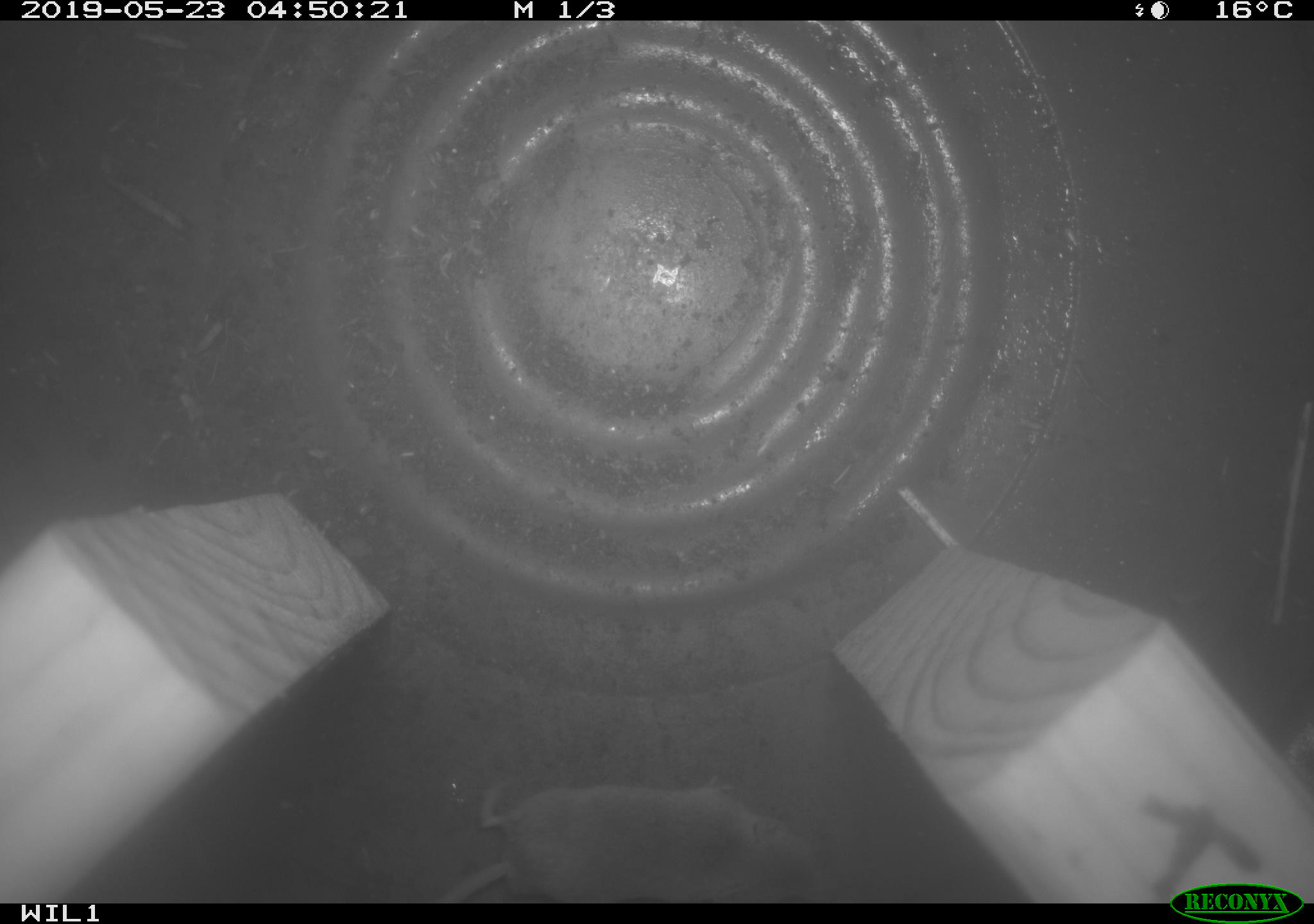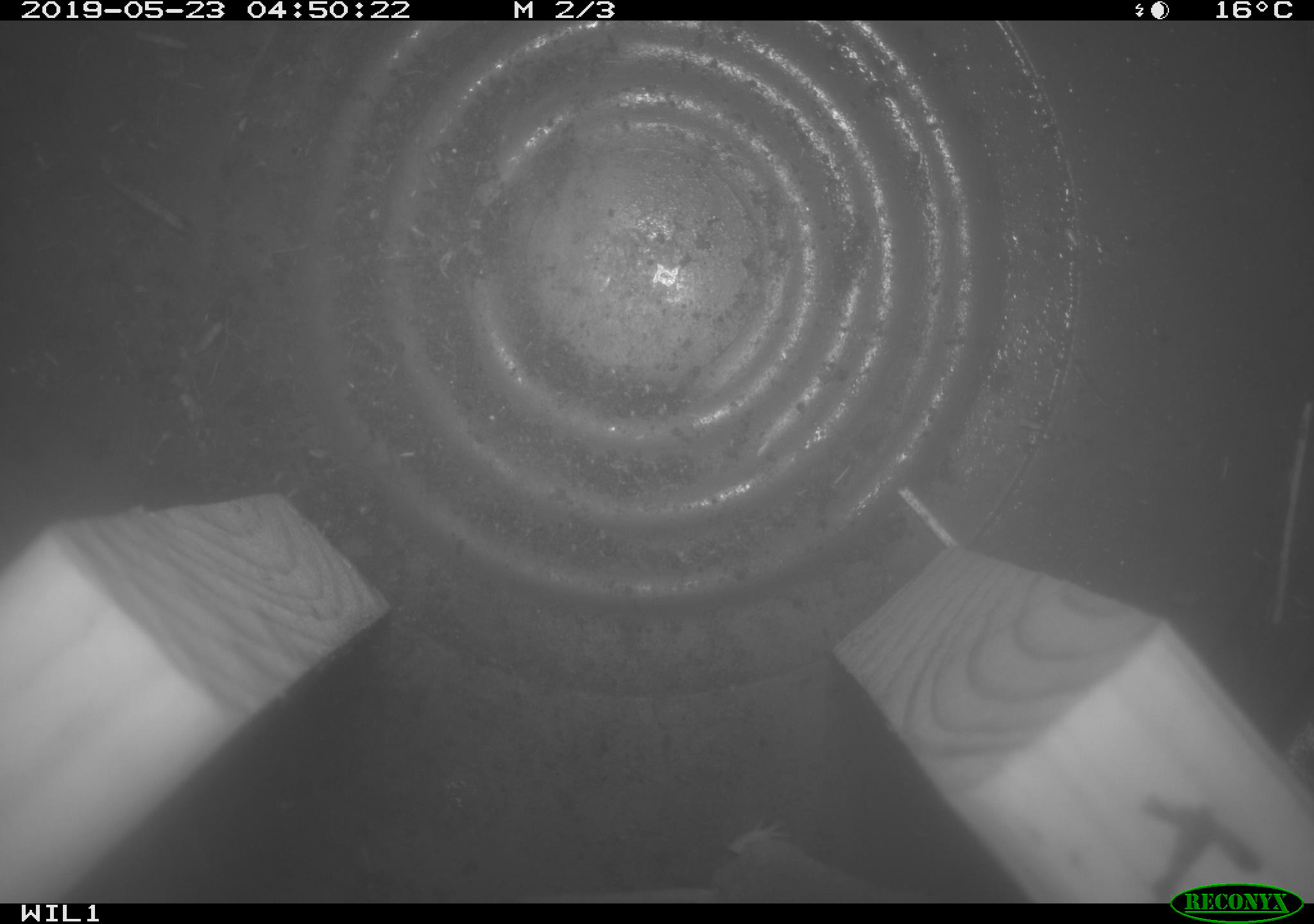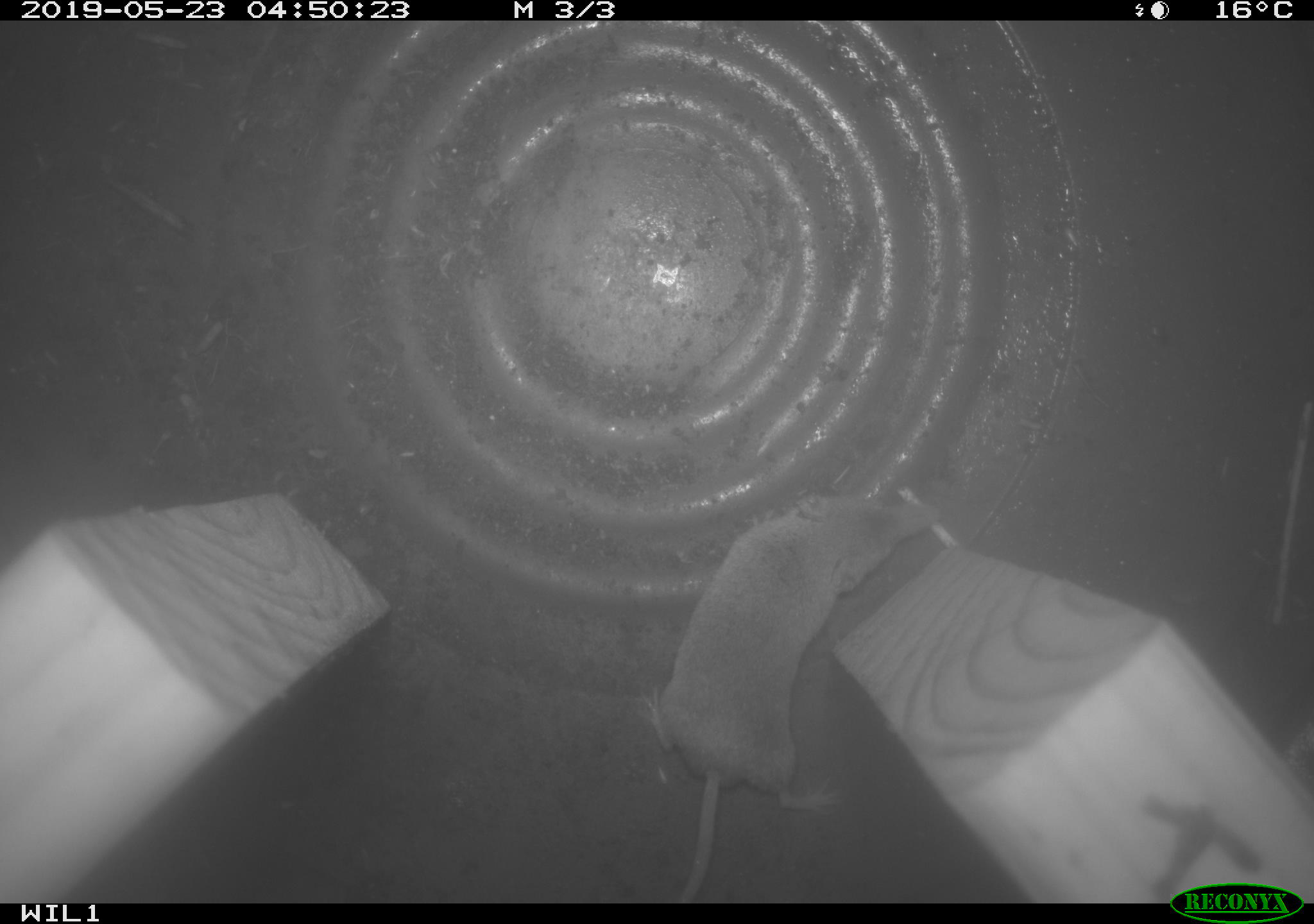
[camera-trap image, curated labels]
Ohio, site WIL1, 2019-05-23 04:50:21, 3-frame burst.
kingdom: Animalia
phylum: Chordata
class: Mammalia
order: Eulipotyphla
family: Soricidae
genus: Sorex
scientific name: Sorex cinereus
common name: masked shrew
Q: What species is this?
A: Masked shrew (Sorex cinereus).